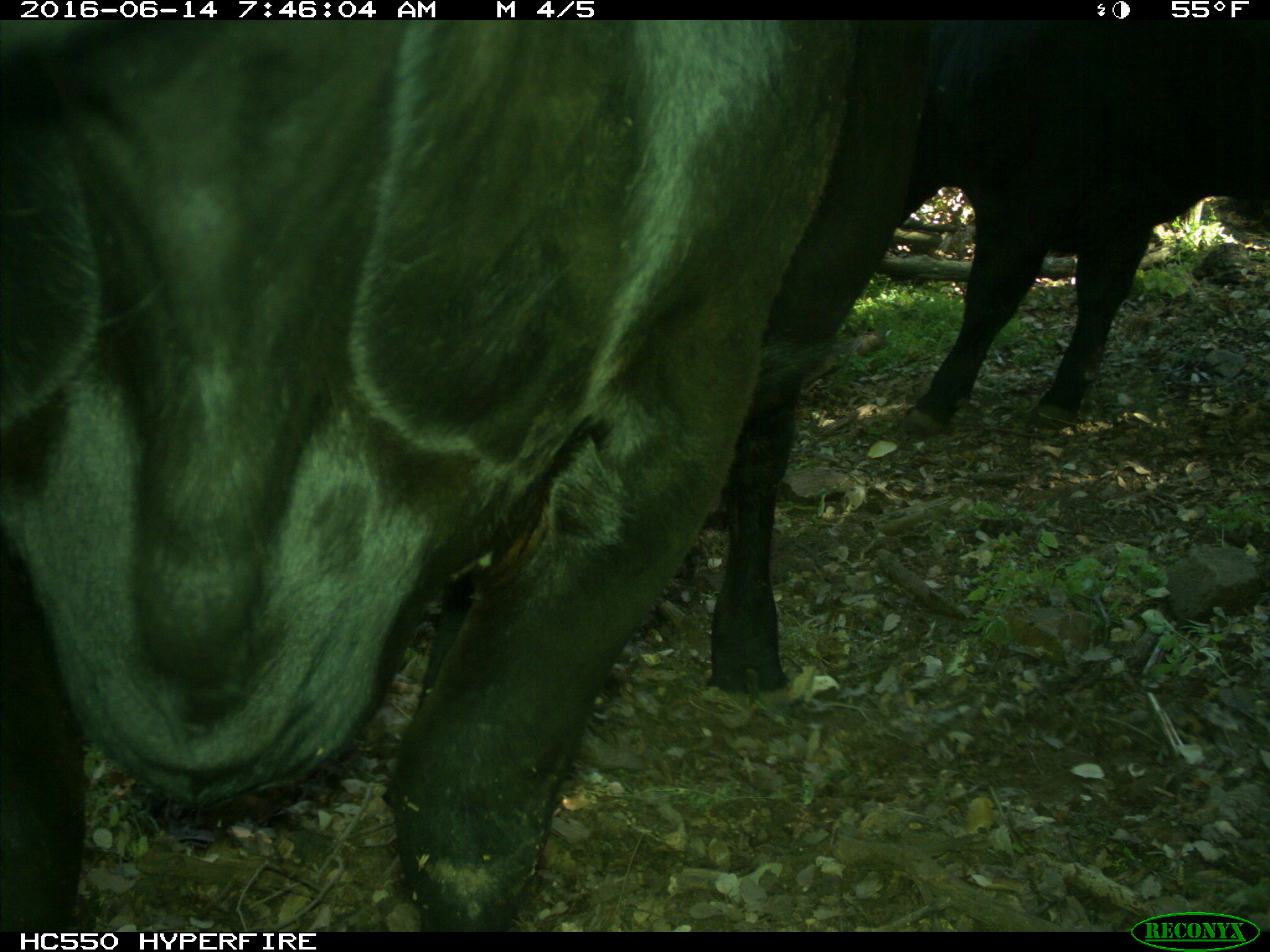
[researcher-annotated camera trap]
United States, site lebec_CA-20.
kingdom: Animalia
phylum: Chordata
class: Mammalia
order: Artiodactyla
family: Bovidae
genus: Bos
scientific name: Bos taurus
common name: domestic cow